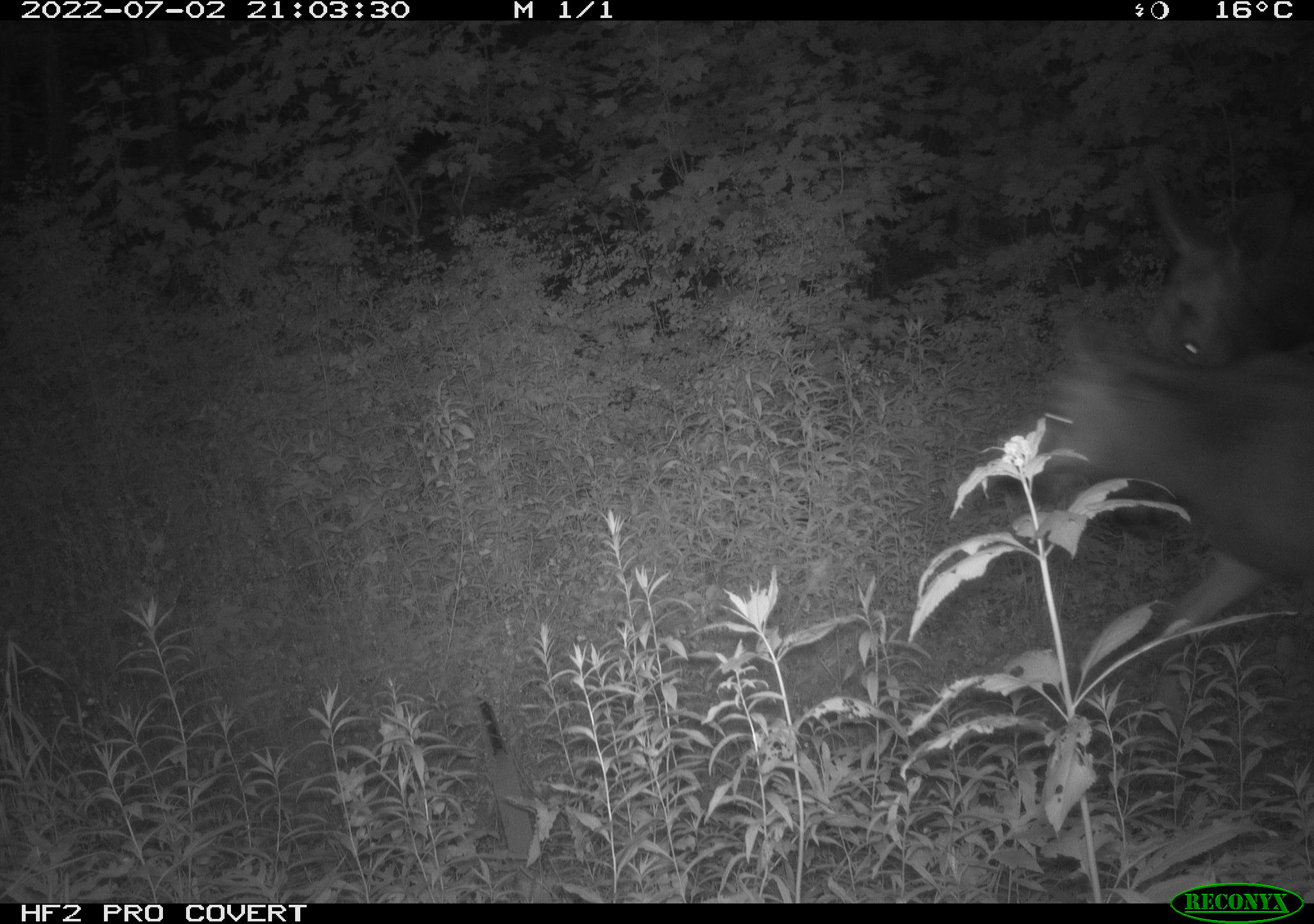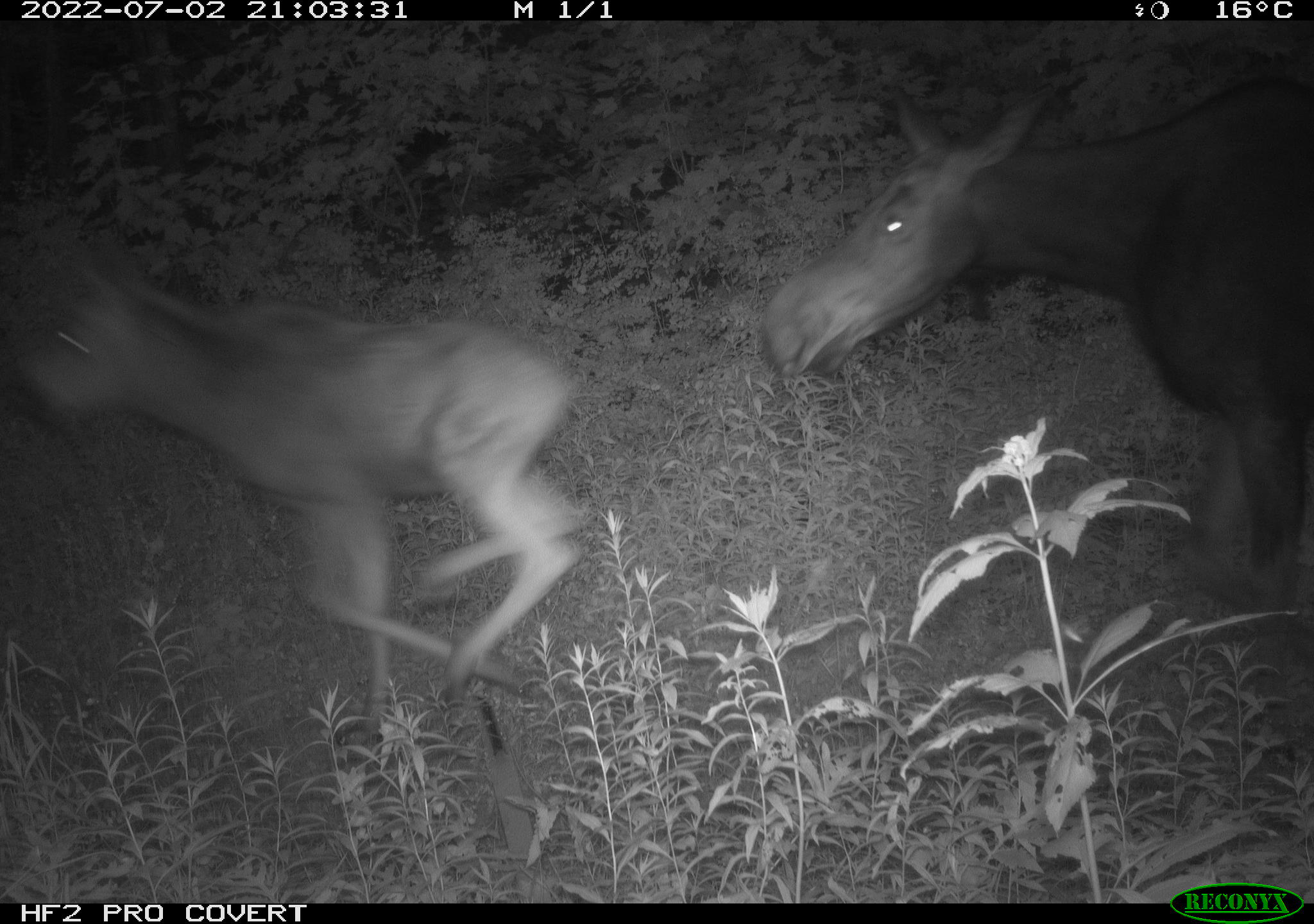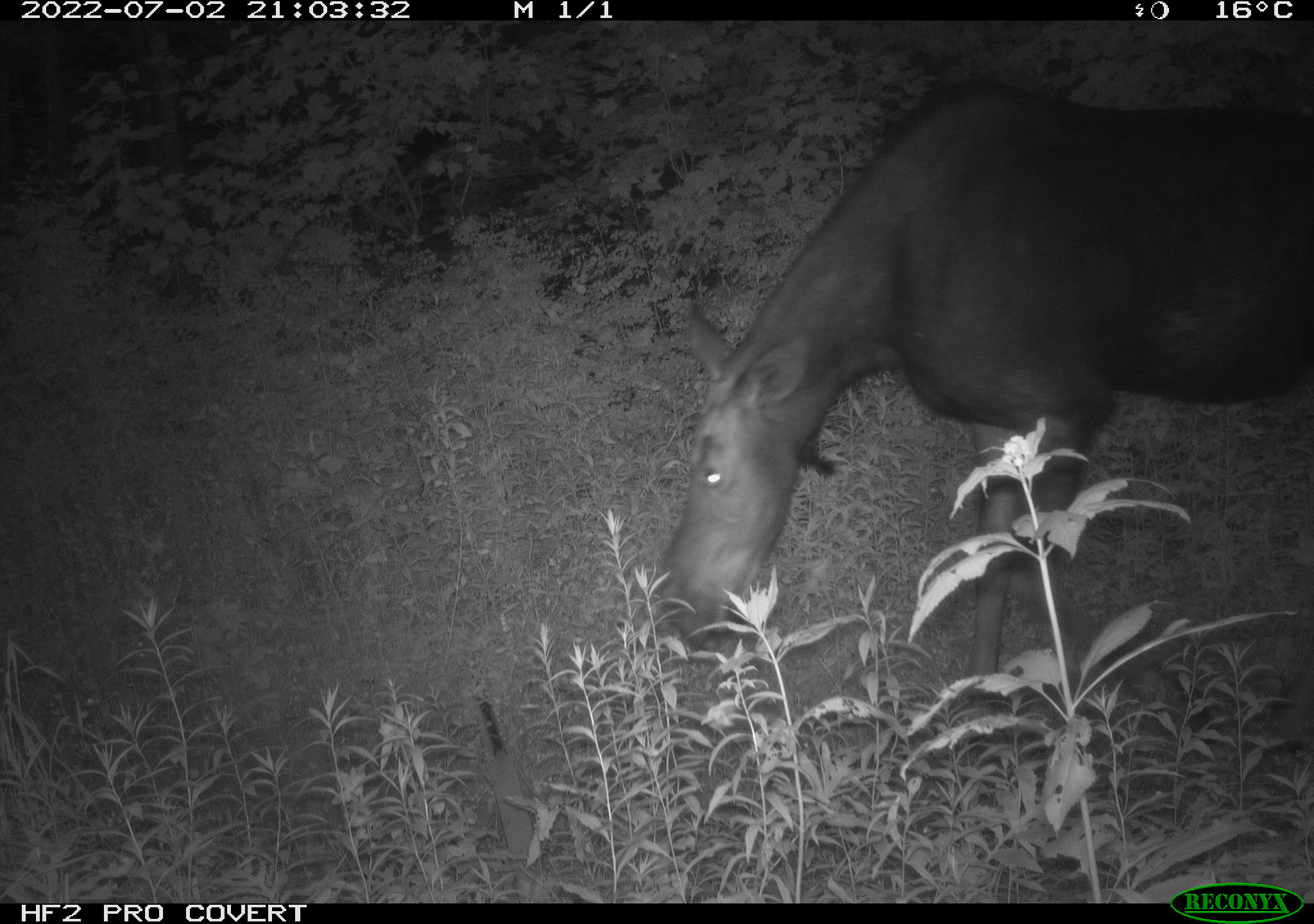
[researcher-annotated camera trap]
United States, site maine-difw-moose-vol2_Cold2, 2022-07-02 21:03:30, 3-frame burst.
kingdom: Animalia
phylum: Chordata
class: Mammalia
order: Artiodactyla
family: Cervidae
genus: Alces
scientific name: Alces alces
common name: moose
Moose (Alces alces).